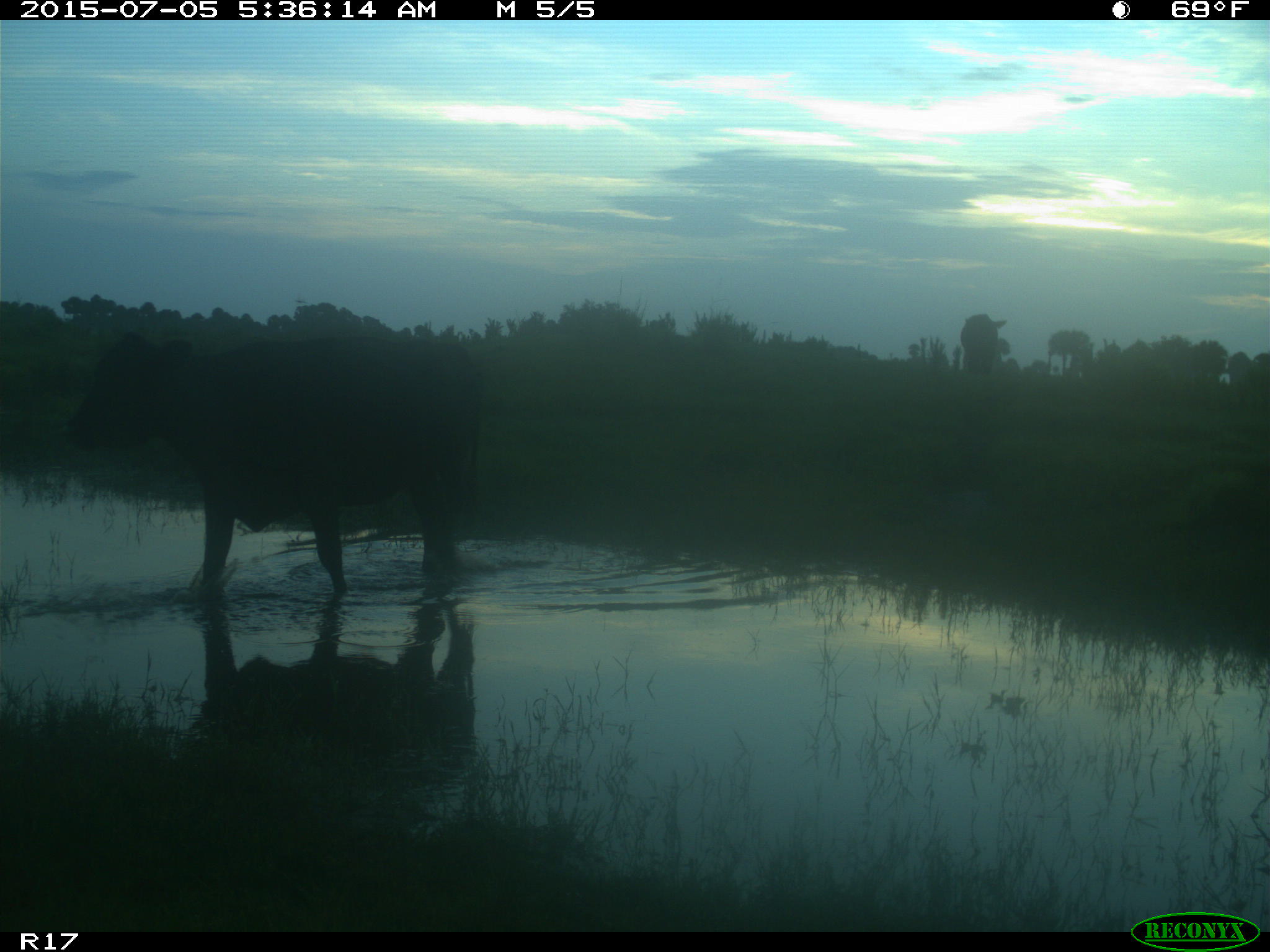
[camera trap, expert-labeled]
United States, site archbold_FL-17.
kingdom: Animalia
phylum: Chordata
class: Mammalia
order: Artiodactyla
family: Bovidae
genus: Bos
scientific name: Bos taurus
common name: domestic cow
Bos taurus (domestic cow).